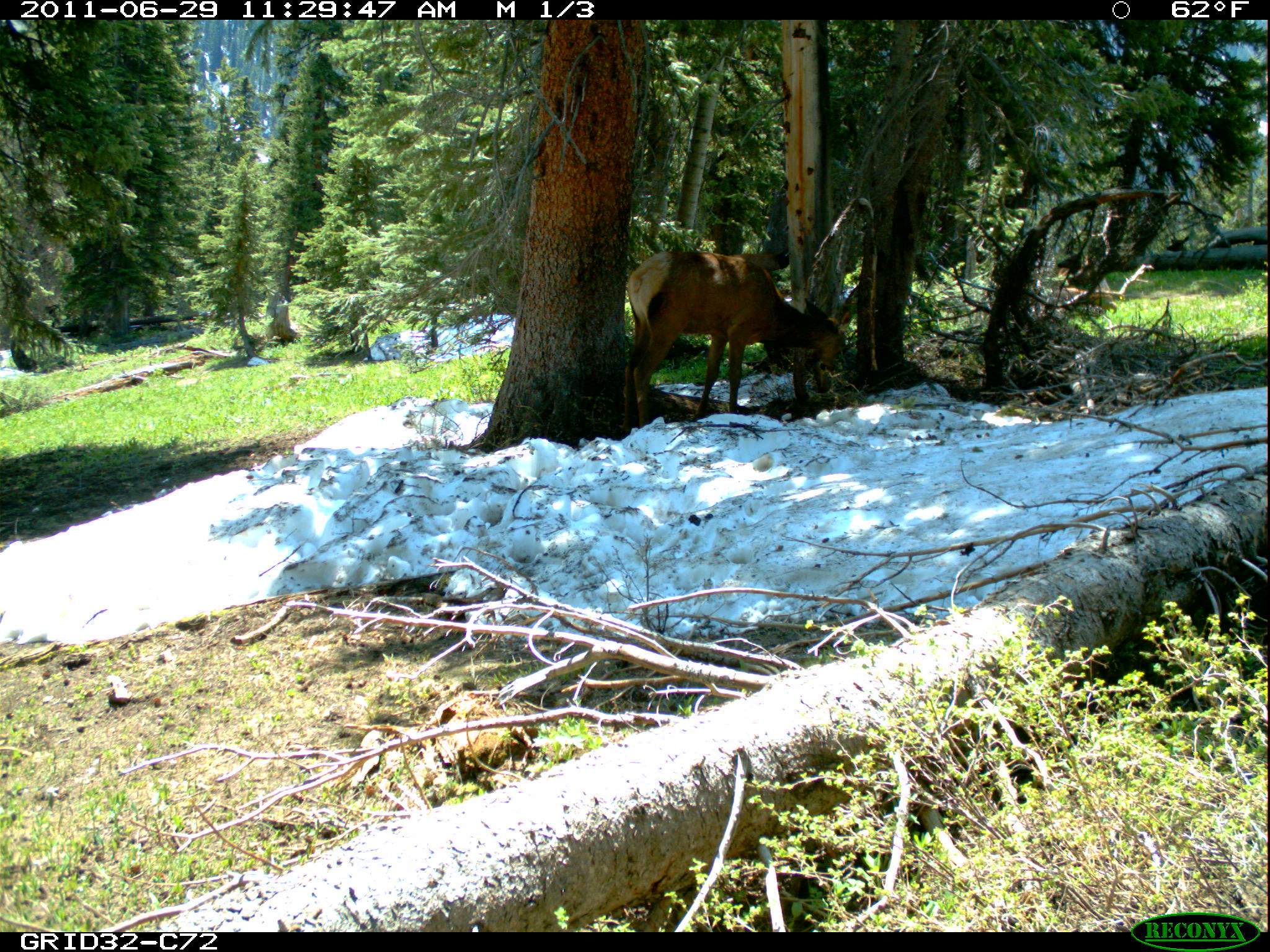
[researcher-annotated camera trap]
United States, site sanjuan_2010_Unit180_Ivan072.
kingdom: Animalia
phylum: Chordata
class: Mammalia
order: Artiodactyla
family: Cervidae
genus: Cervus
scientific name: Cervus elaphus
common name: red deer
Cervus elaphus (red deer).